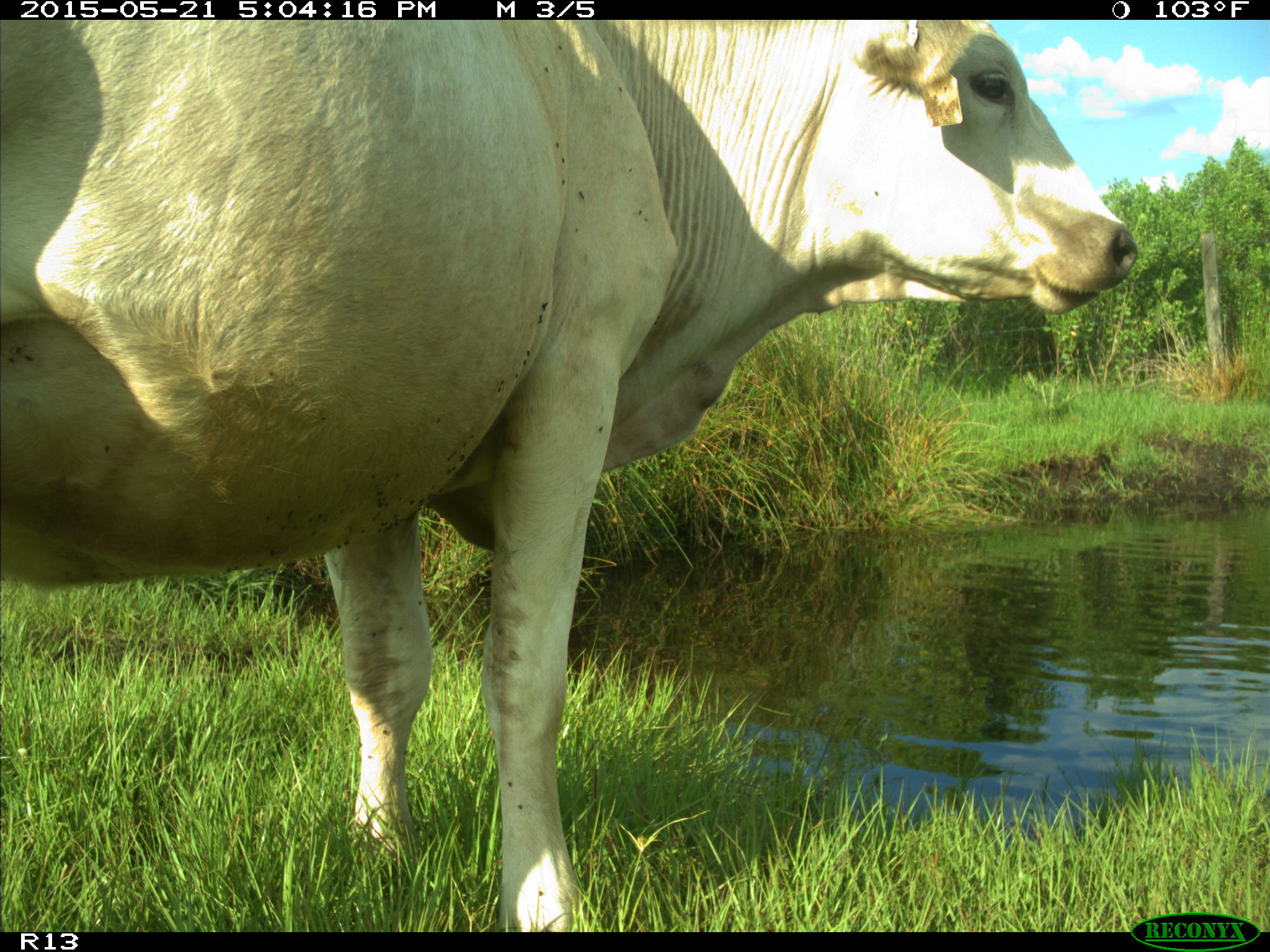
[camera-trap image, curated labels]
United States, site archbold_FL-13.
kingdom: Animalia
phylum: Chordata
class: Mammalia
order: Artiodactyla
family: Bovidae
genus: Bos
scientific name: Bos taurus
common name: domestic cow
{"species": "Bos taurus (domestic cow)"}